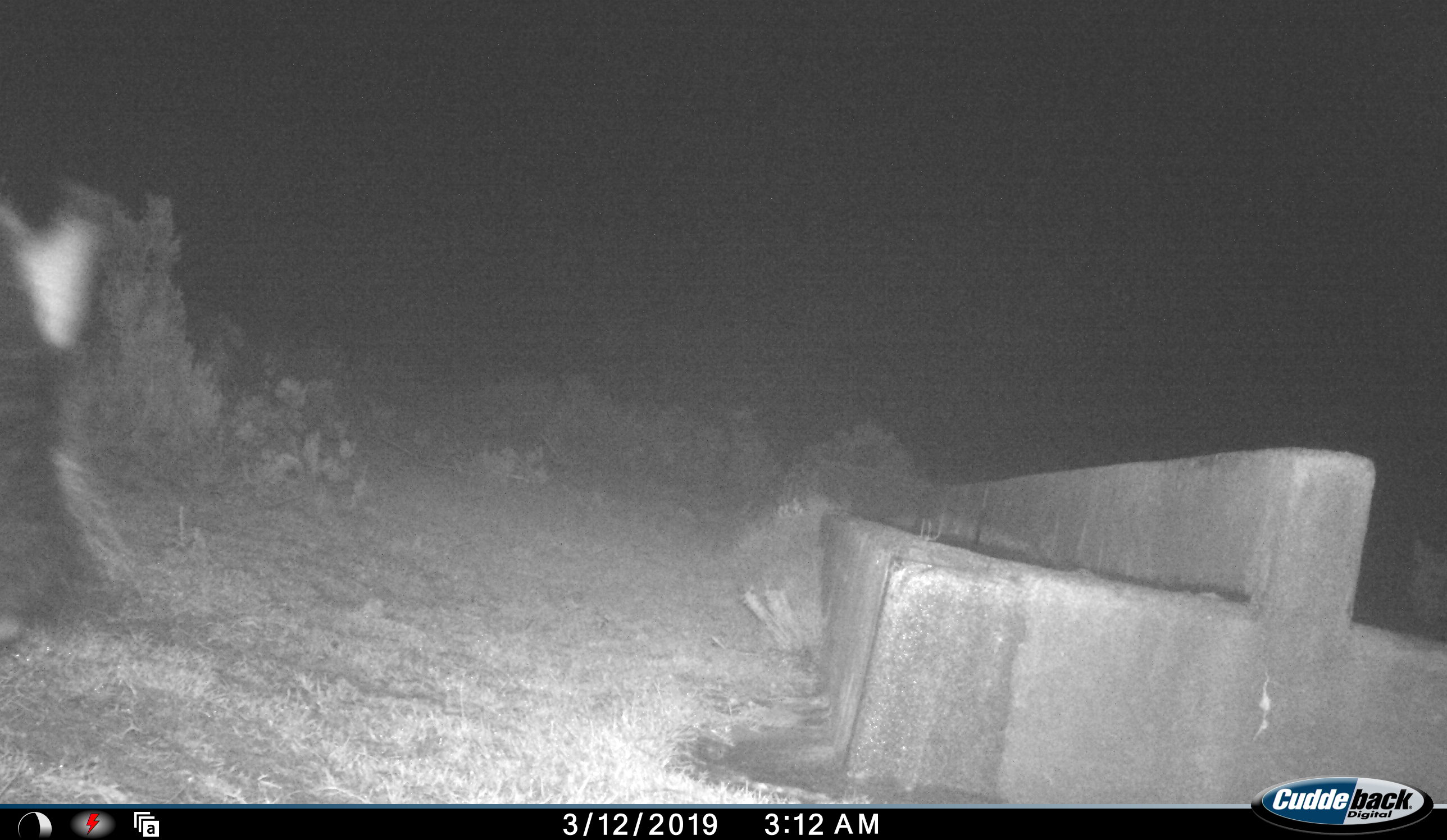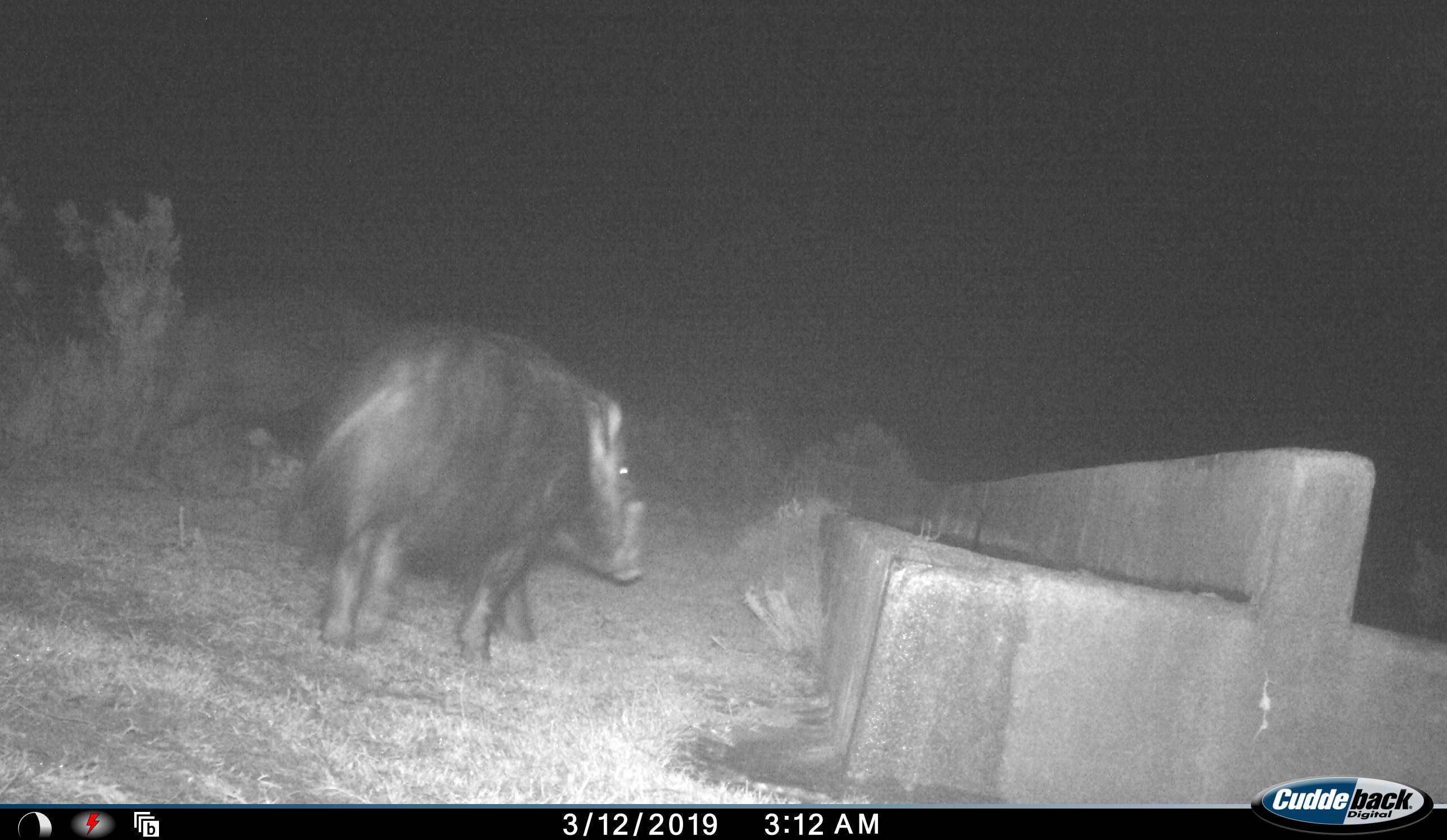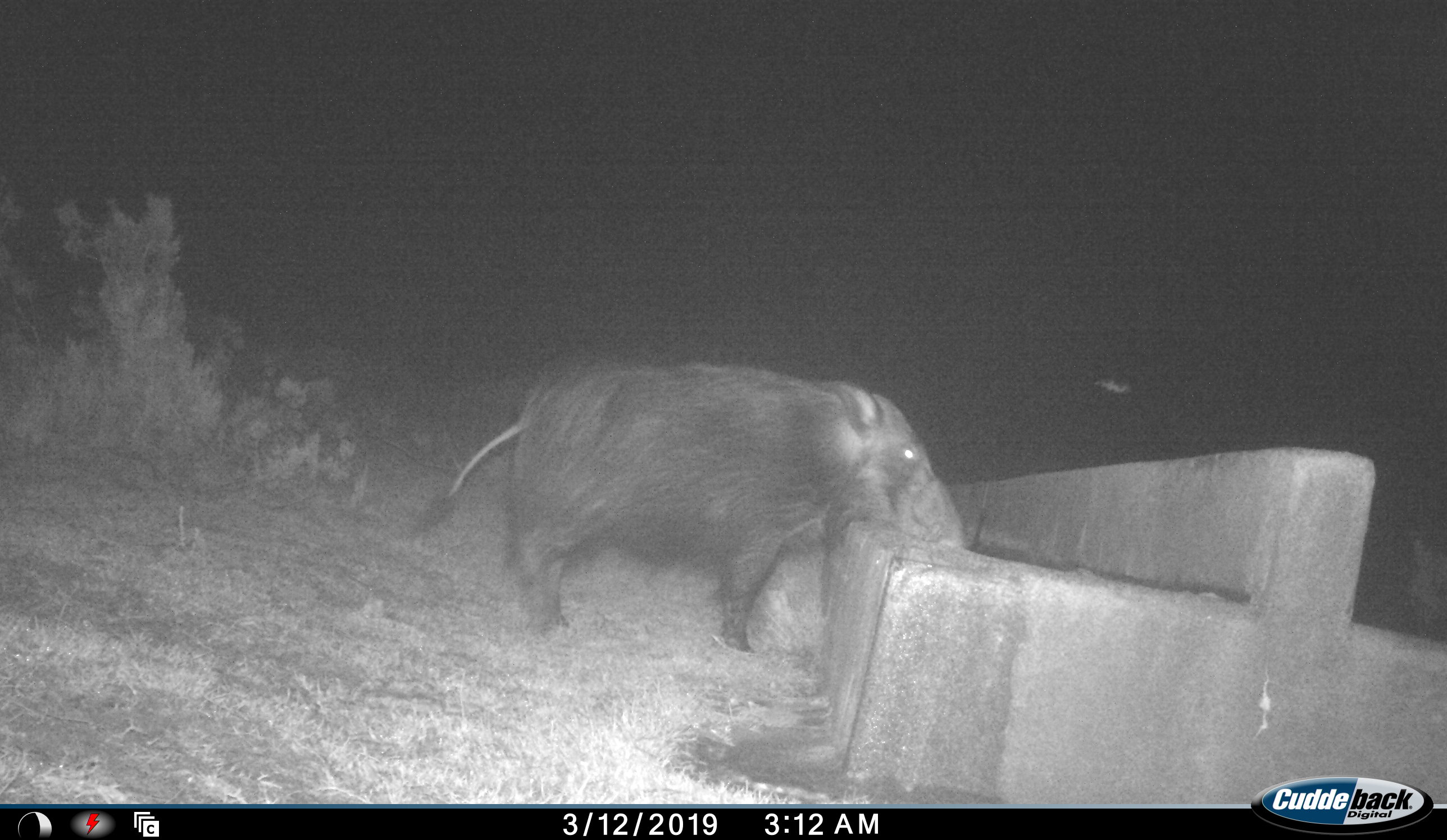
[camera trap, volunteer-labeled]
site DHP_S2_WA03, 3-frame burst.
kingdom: Animalia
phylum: Chordata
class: Mammalia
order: Artiodactyla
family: Suidae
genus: Potamochoerus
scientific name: Potamochoerus larvatus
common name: bushpig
Bushpig (Potamochoerus larvatus), count 1. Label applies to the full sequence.